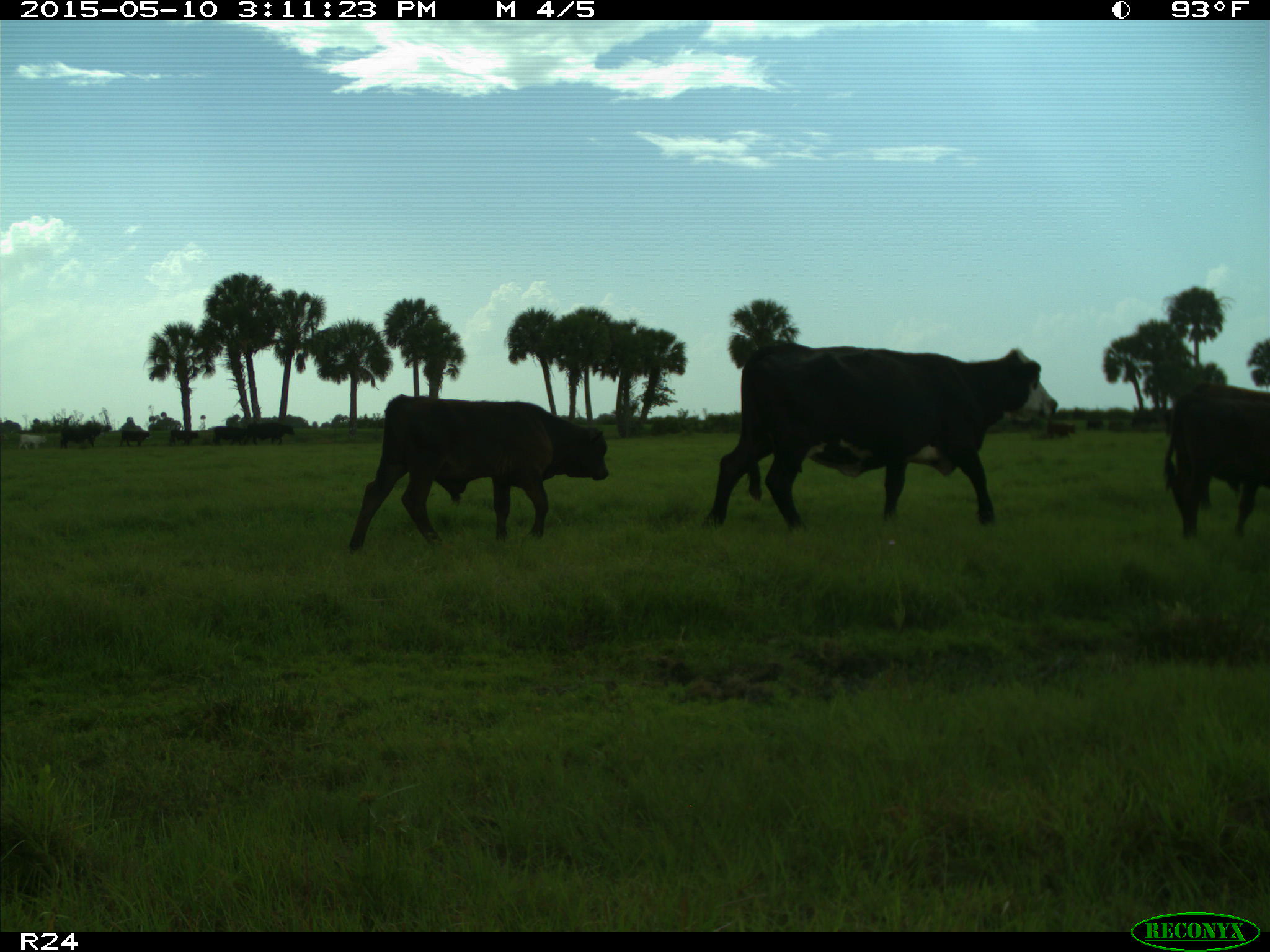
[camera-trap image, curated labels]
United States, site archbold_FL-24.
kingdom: Animalia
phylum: Chordata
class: Mammalia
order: Artiodactyla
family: Bovidae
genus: Bos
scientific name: Bos taurus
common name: domestic cow